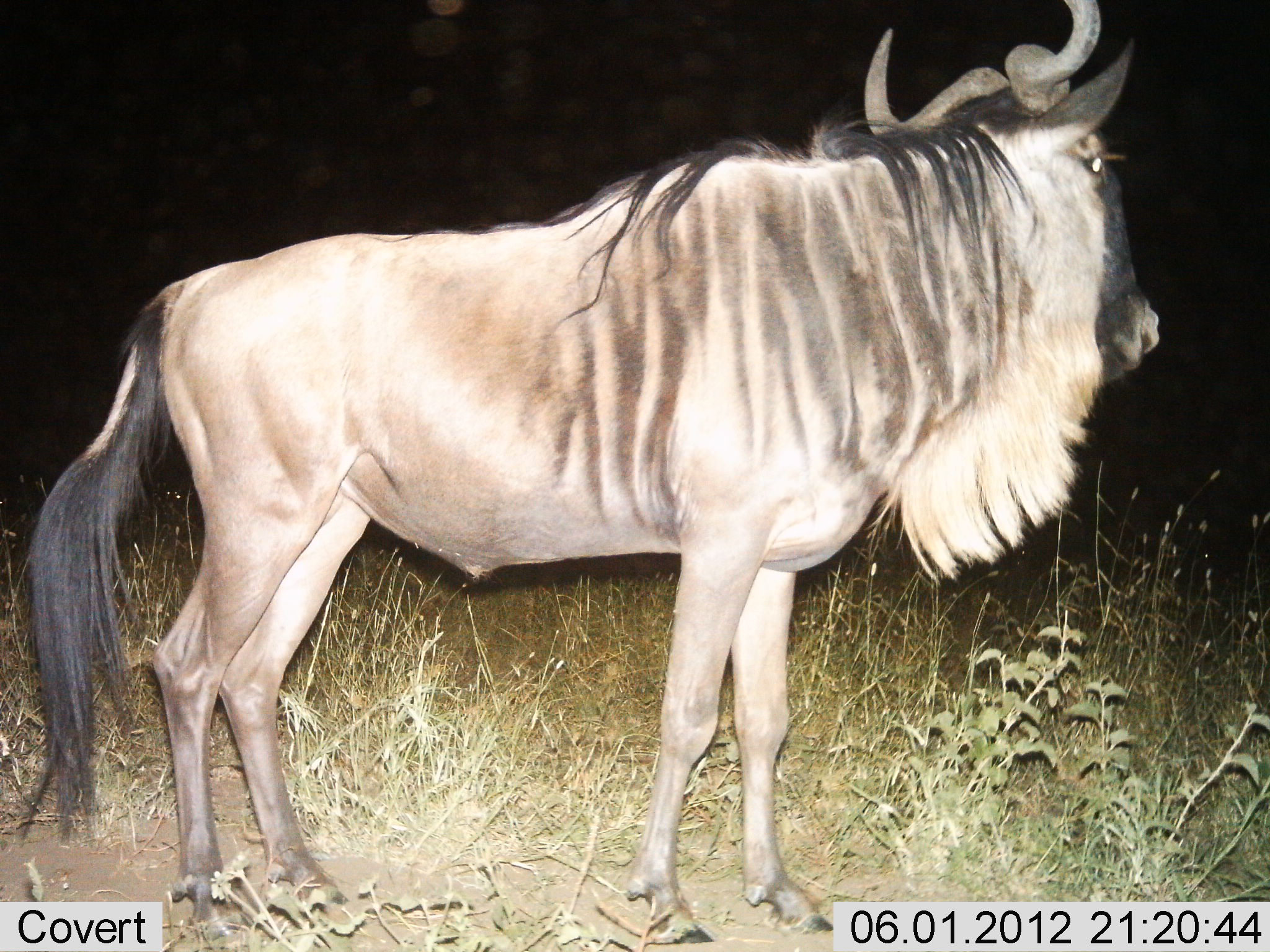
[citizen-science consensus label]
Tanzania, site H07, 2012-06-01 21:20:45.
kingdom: Animalia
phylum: Chordata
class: Mammalia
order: Artiodactyla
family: Bovidae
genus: Connochaetes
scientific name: Connochaetes taurinus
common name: blue wildebeest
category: wildebeest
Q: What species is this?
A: Wildebeest (blue wildebeest) (Connochaetes taurinus).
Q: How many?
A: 1.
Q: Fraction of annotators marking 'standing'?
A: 90%.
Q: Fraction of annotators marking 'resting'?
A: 0%.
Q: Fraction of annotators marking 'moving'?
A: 10%.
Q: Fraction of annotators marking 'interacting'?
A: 0%.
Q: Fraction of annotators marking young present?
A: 0%.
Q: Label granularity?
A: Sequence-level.